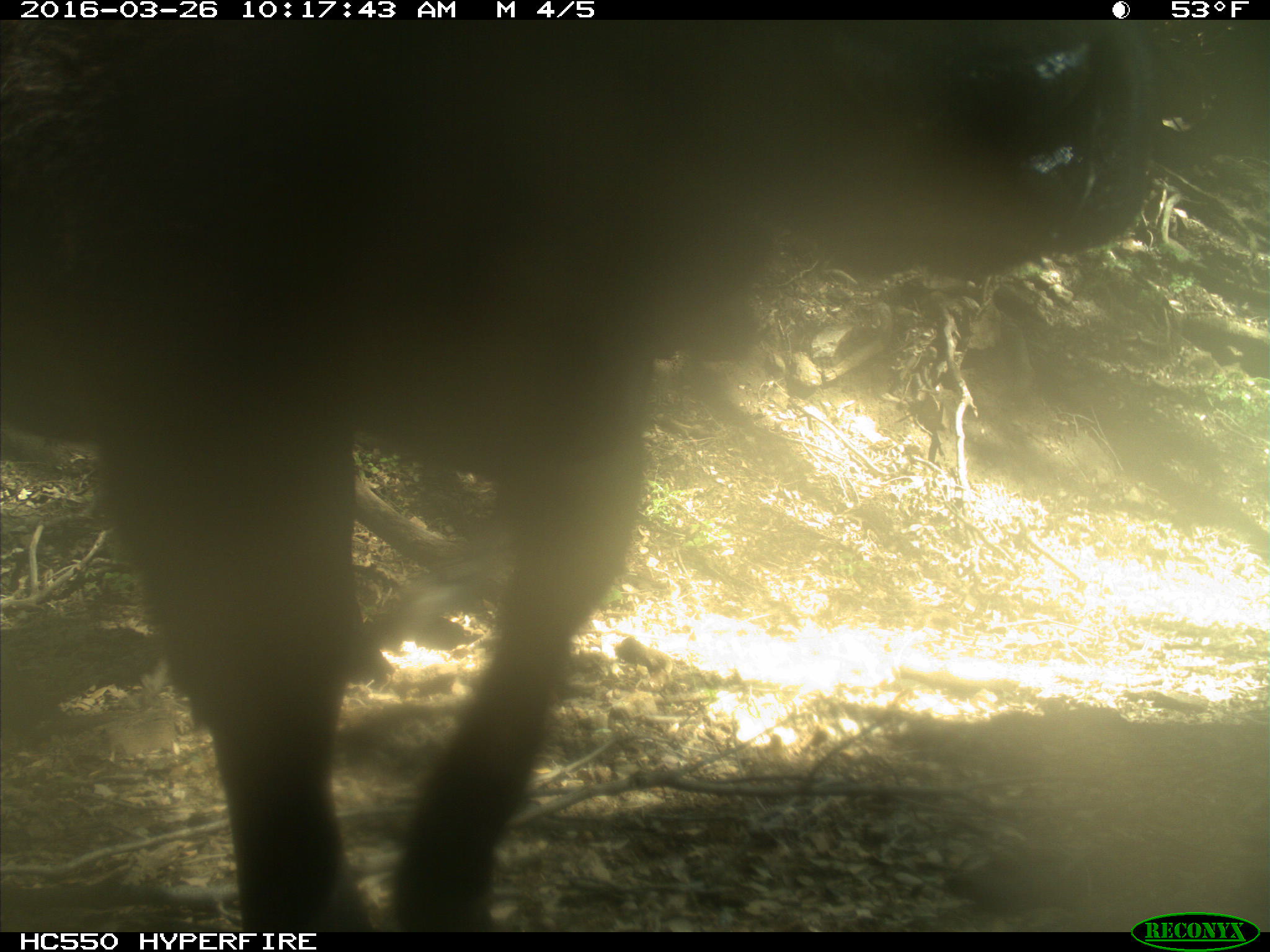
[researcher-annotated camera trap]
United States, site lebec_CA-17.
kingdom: Animalia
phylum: Chordata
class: Mammalia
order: Artiodactyla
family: Bovidae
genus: Bos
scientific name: Bos taurus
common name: domestic cow